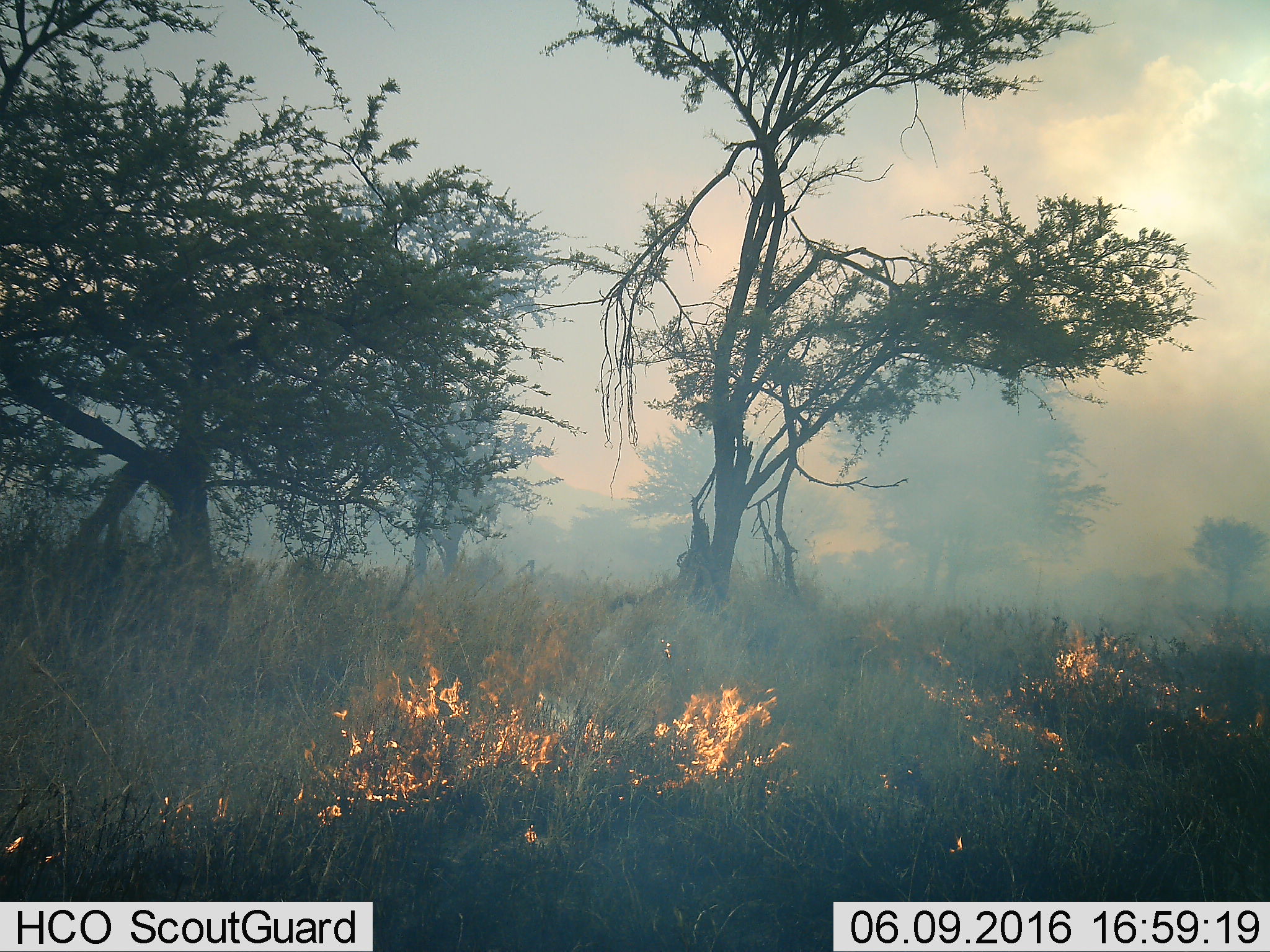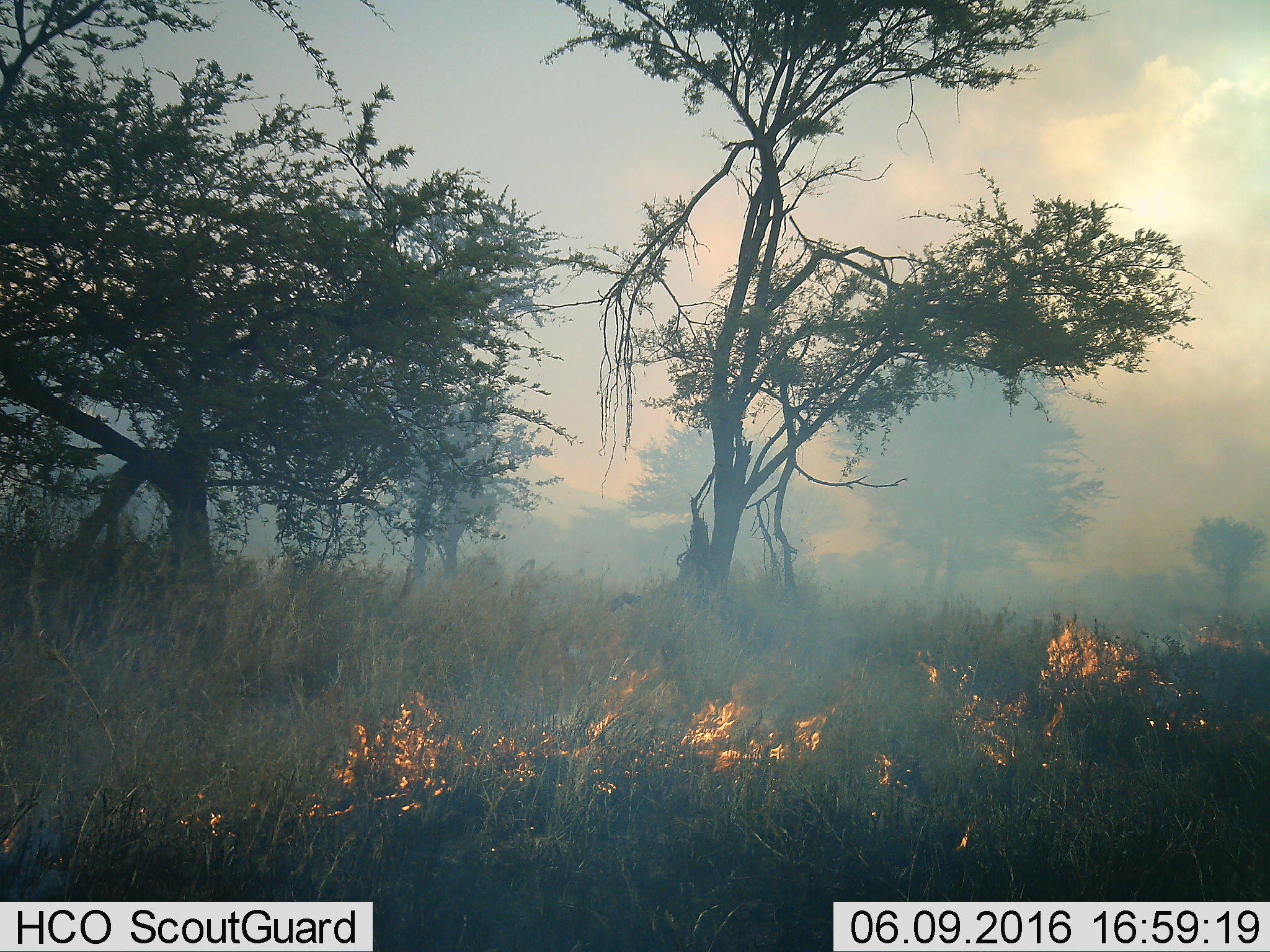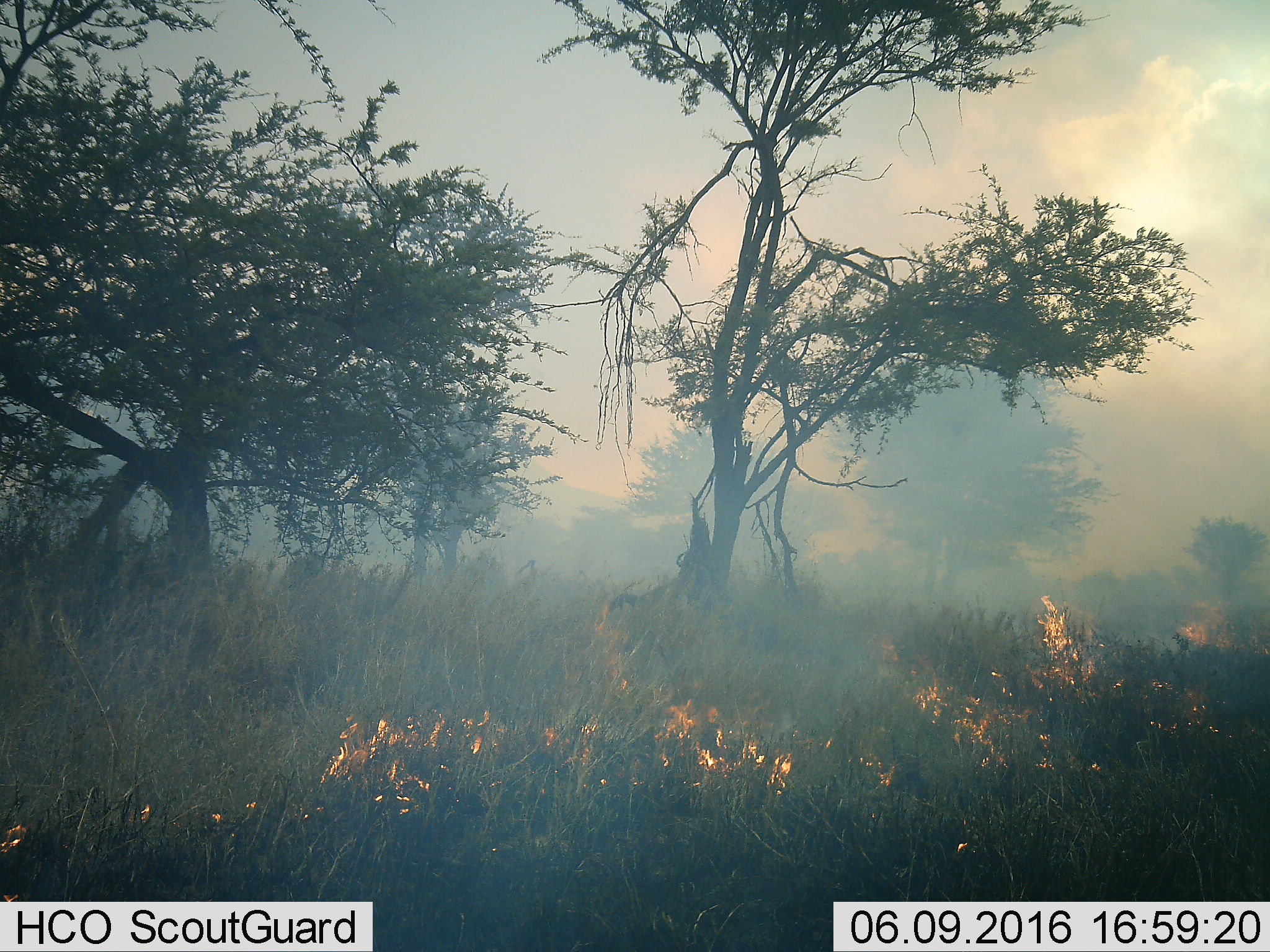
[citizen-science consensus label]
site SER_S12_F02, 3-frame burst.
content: unidentified animal